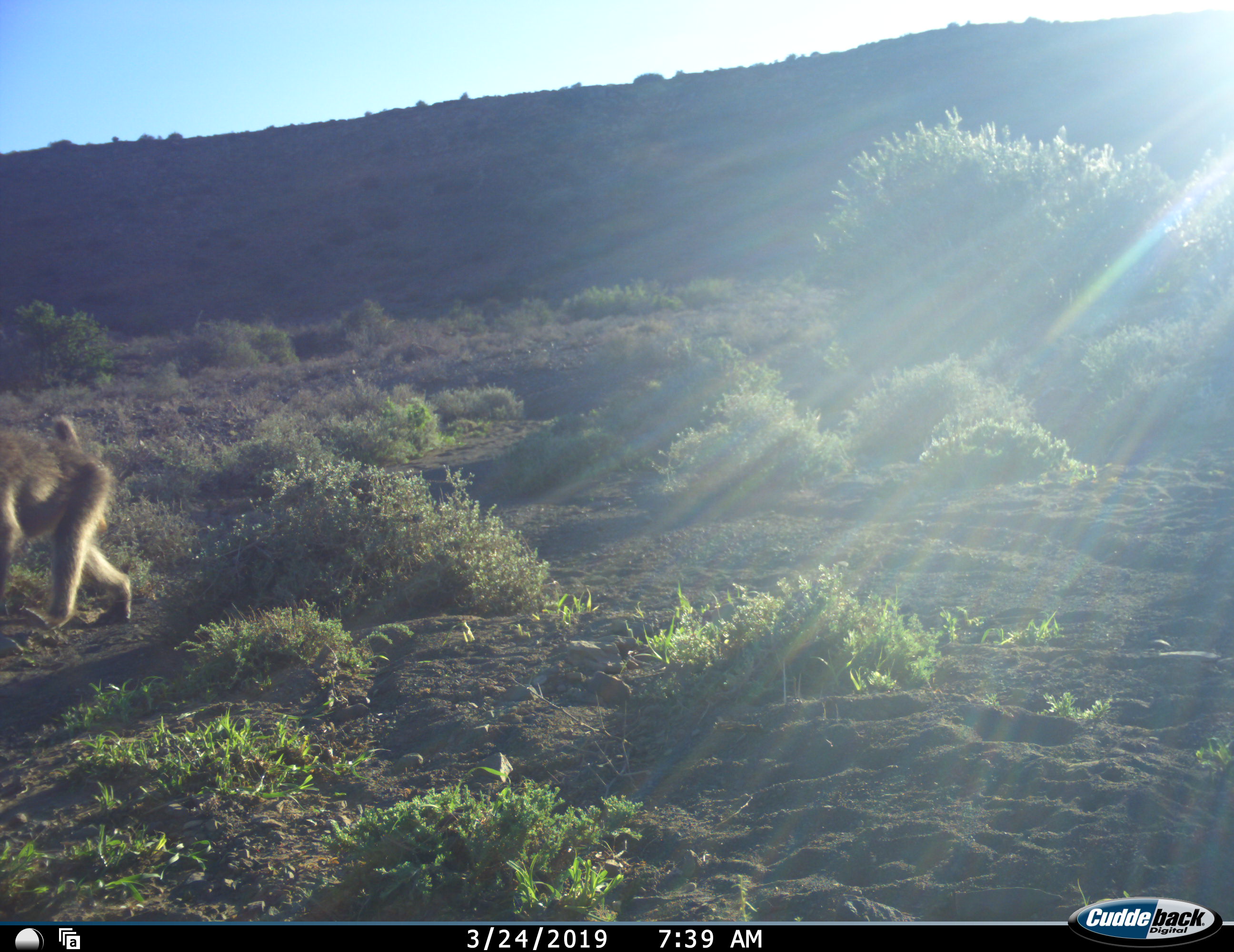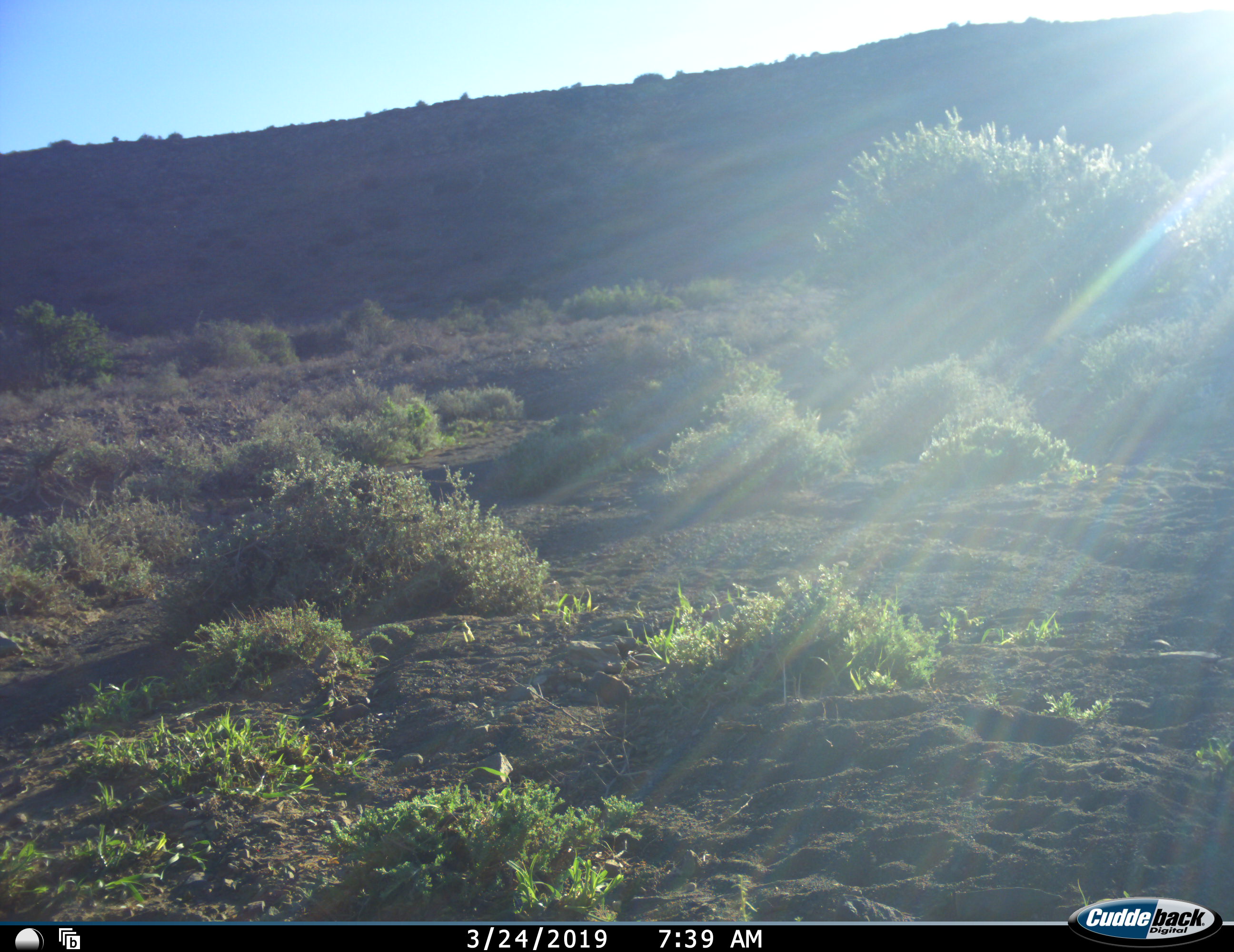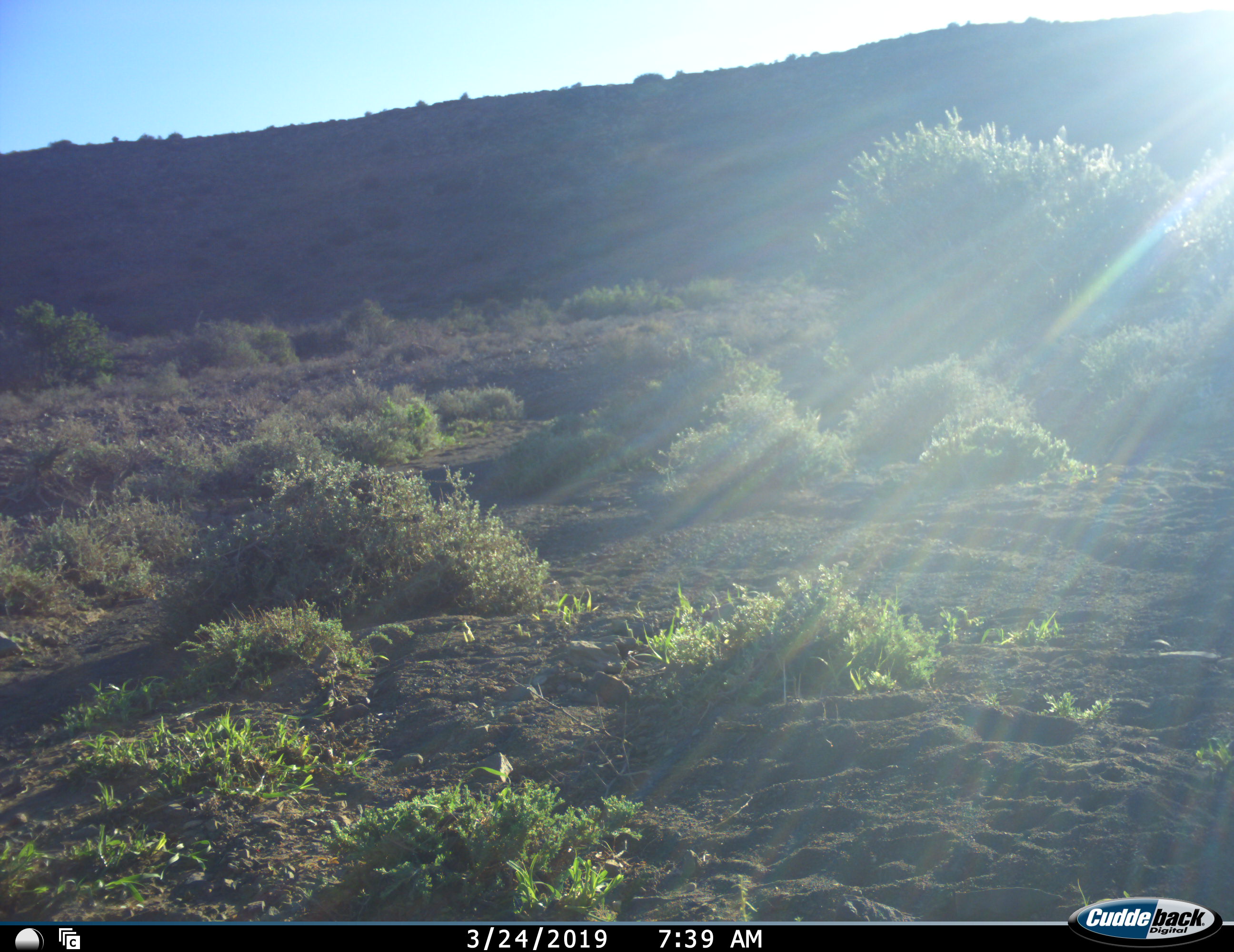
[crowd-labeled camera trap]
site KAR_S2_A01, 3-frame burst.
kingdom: Animalia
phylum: Chordata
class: Mammalia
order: Primates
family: Cercopithecidae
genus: Papio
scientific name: Papio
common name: baboon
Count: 1.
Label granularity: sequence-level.